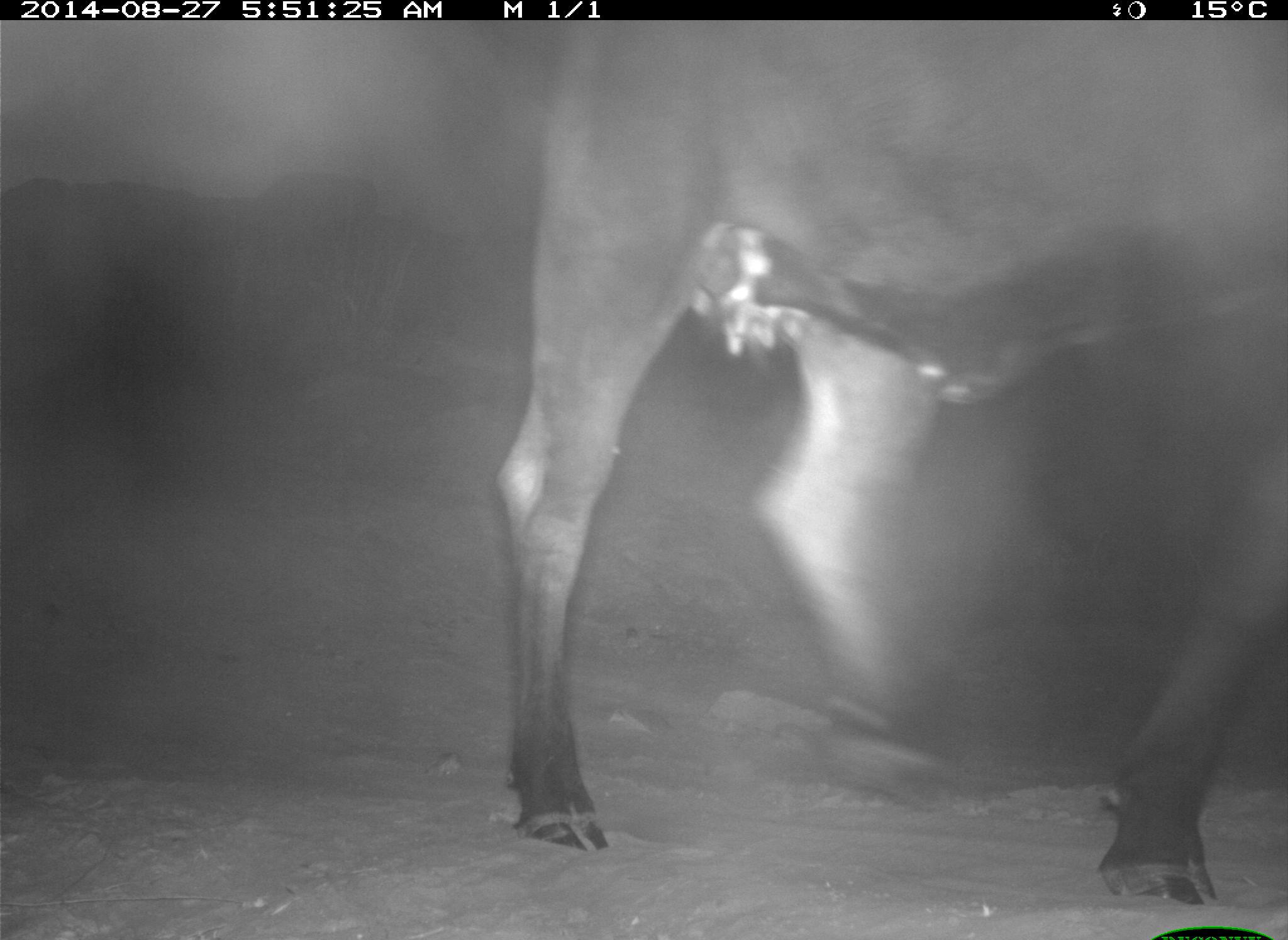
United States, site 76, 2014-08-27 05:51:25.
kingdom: Animalia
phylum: Chordata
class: Mammalia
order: Artiodactyla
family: Bovidae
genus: Bos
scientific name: Bos taurus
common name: cow